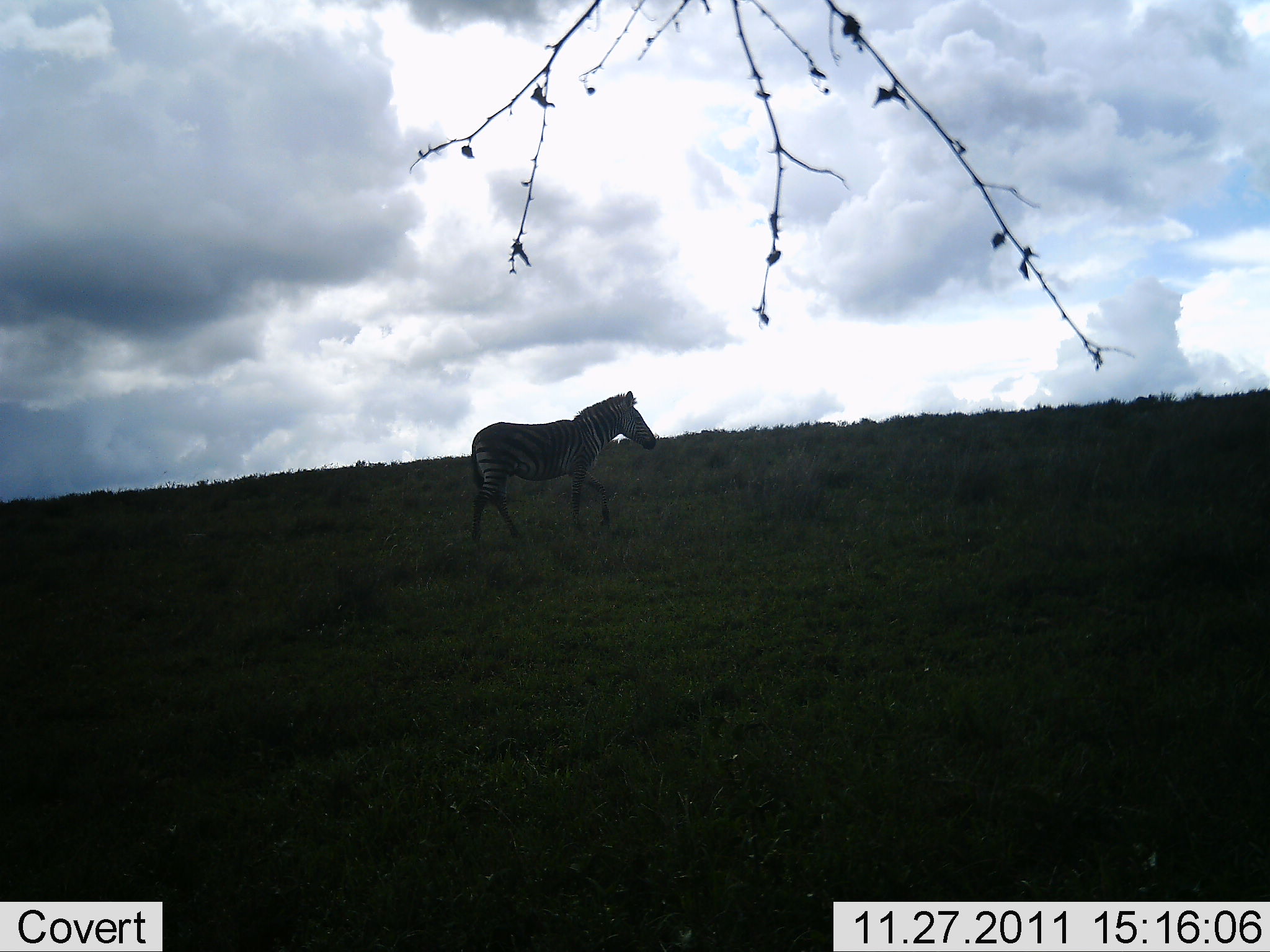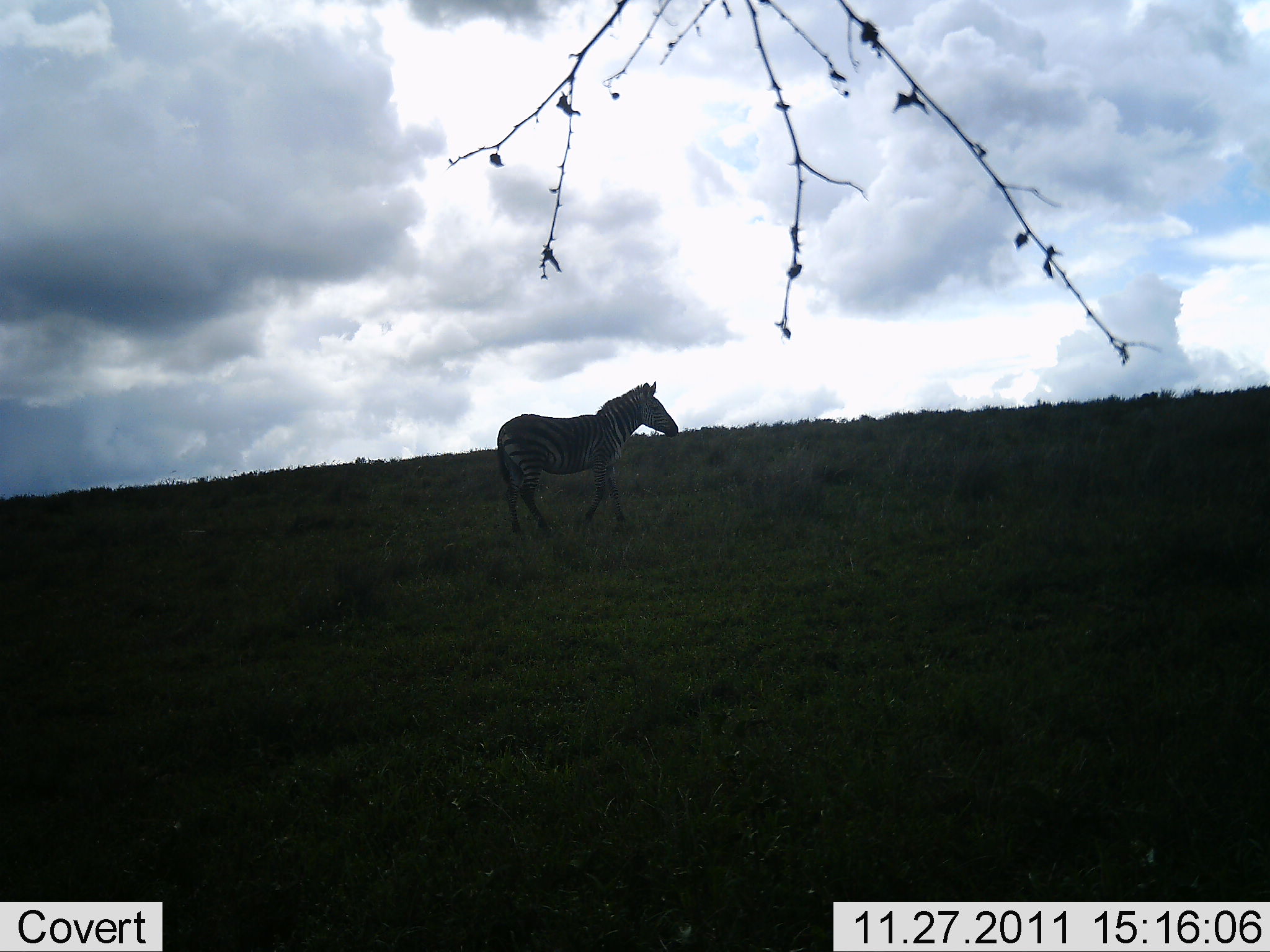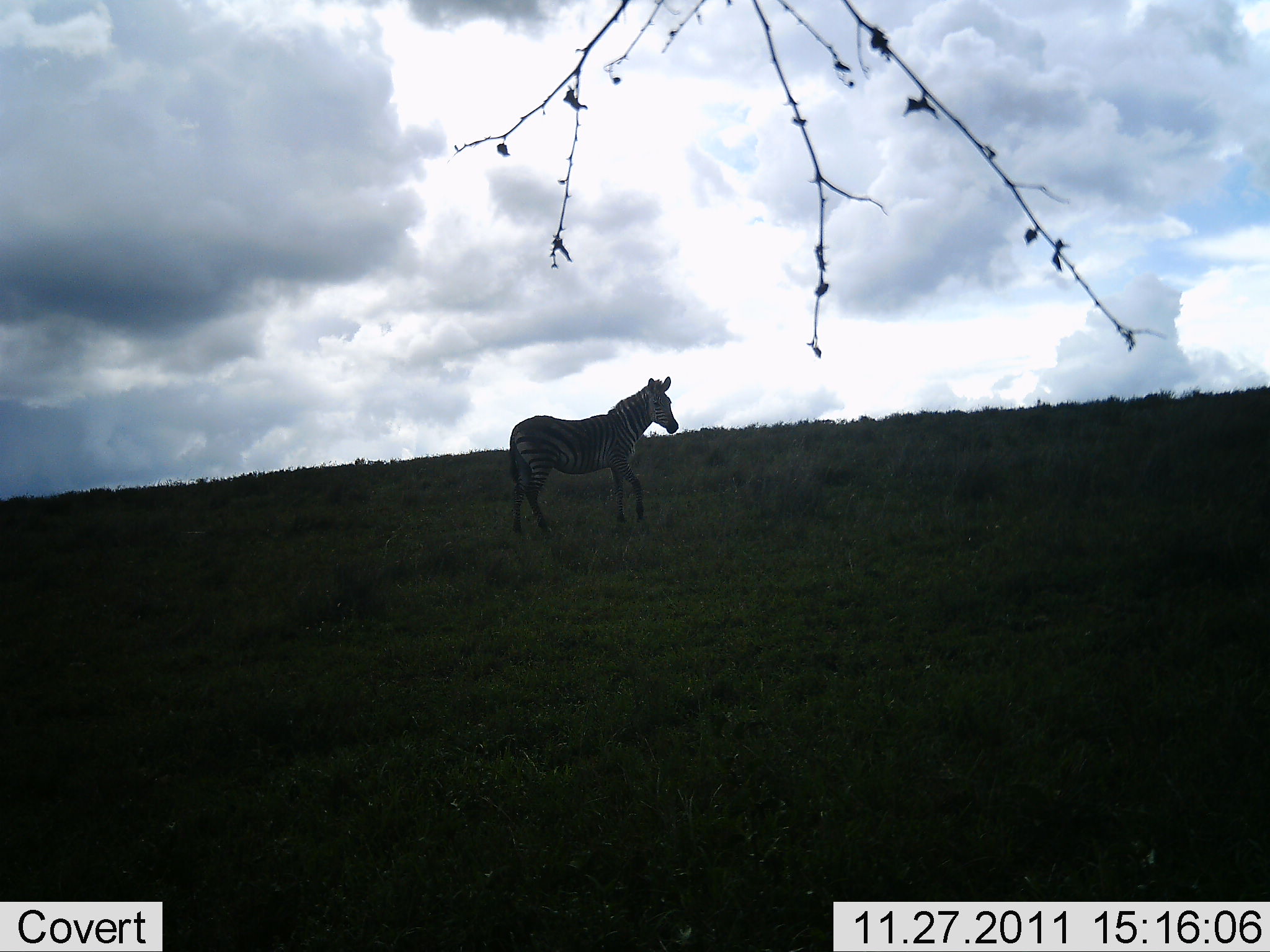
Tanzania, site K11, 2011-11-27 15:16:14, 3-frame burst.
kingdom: Animalia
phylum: Chordata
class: Mammalia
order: Perissodactyla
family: Equidae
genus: Equus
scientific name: Equus quagga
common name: plains zebra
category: zebra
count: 1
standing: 36%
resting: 0%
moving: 64%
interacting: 0%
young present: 0%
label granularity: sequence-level